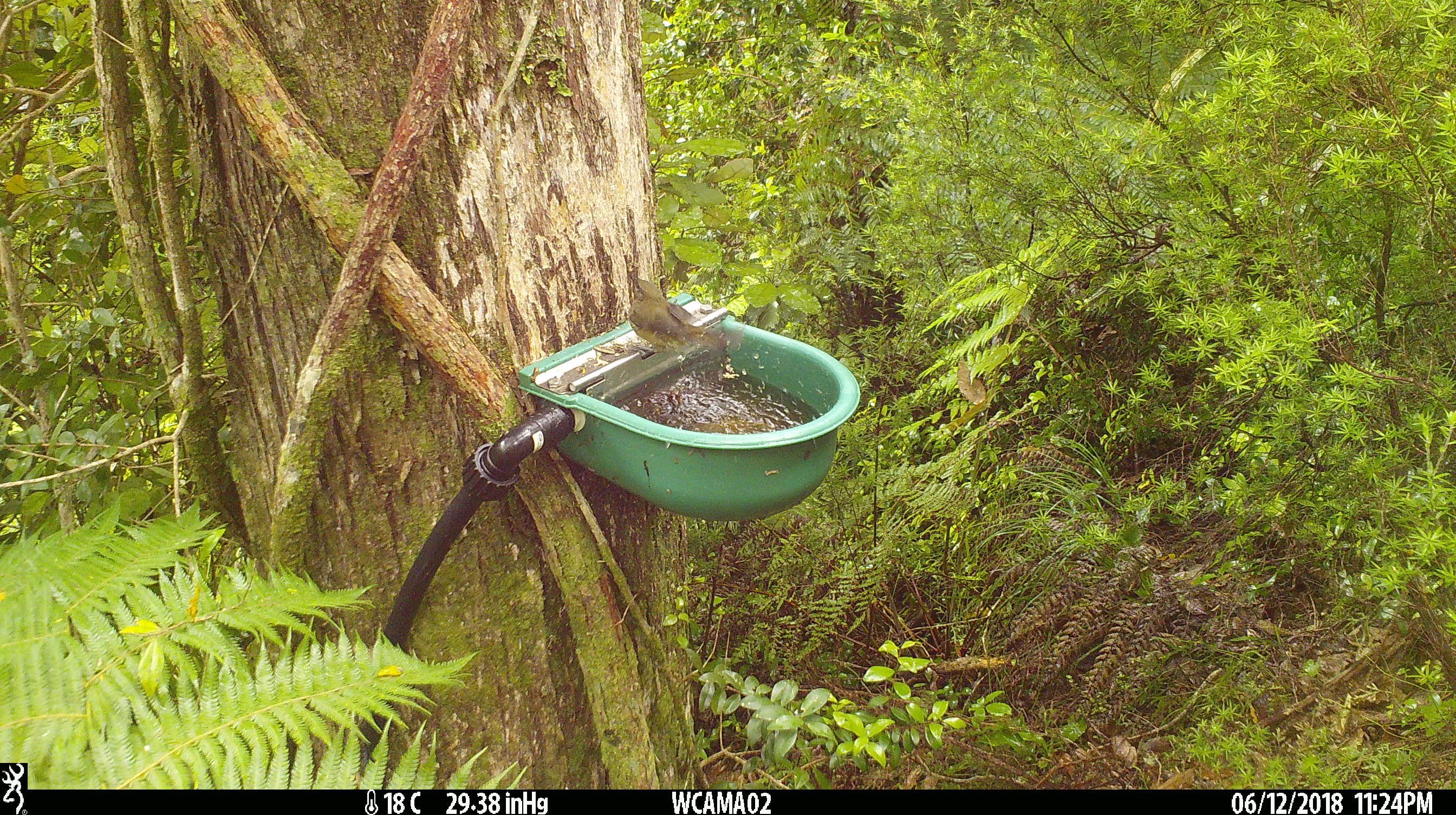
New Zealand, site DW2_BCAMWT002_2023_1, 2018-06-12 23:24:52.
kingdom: Animalia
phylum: Chordata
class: Aves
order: Passeriformes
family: Meliphagidae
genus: Anthornis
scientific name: Anthornis melanura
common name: new zealand bellbird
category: bellbird